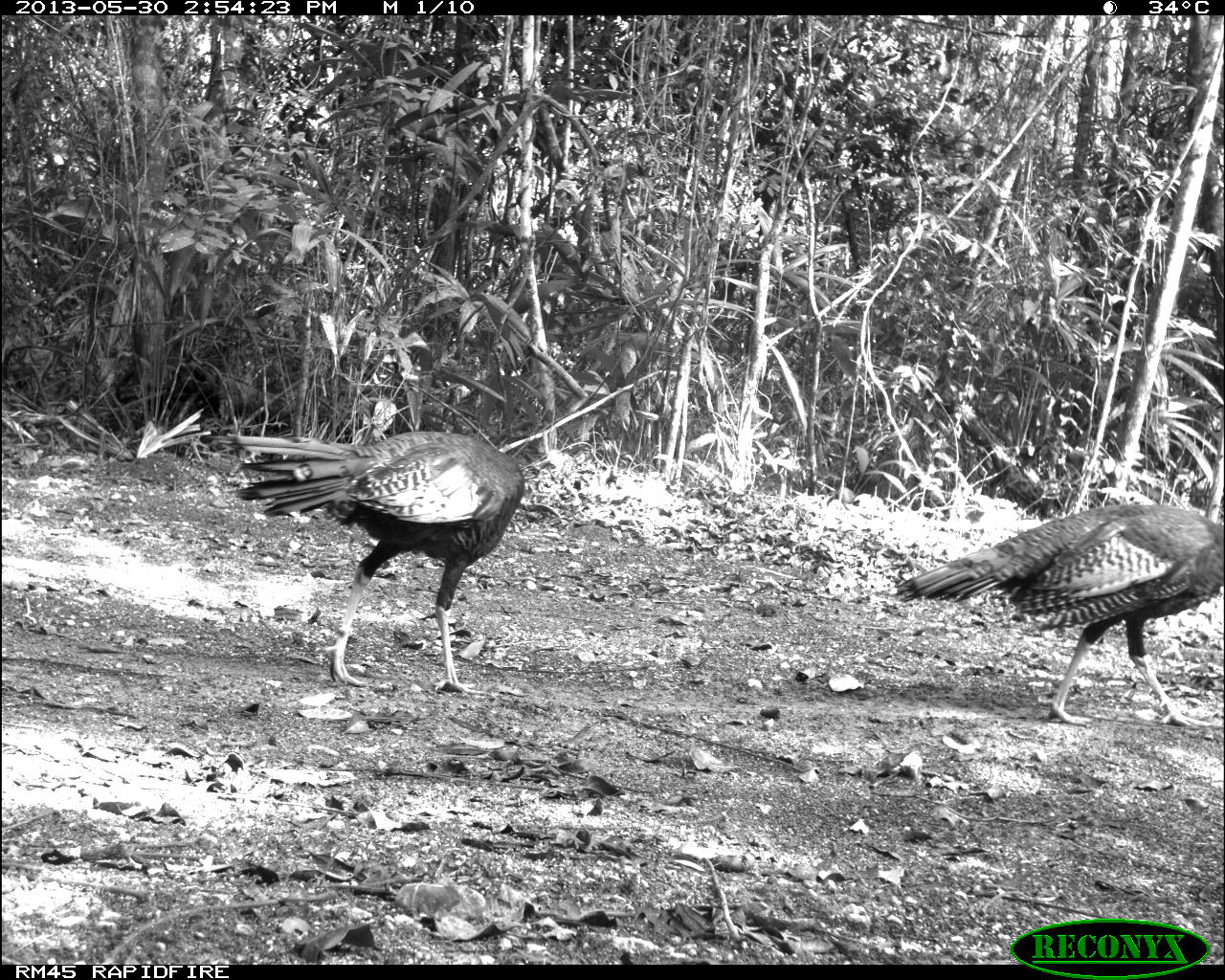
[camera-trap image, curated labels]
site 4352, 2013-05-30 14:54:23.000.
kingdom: Animalia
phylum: Chordata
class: Aves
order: Galliformes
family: Phasianidae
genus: Meleagris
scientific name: Meleagris ocellata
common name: ocellated turkey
Meleagris ocellata (ocellated turkey), count 2.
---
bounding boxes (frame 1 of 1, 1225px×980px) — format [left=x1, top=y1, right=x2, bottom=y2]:
meleagris ocellata: [left=218, top=429, right=524, bottom=694]; [left=895, top=499, right=1223, bottom=729]